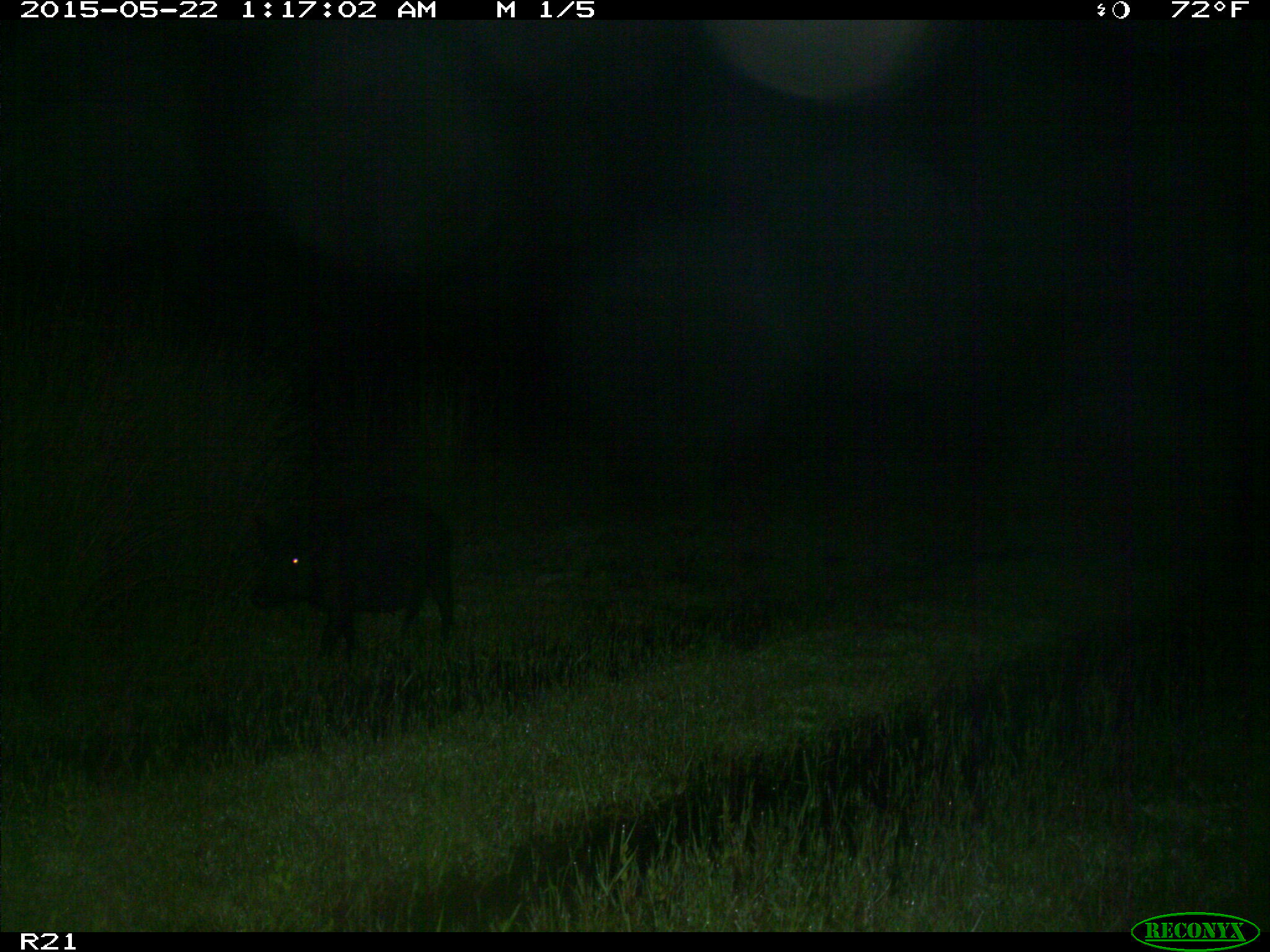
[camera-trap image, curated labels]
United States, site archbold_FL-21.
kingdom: Animalia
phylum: Chordata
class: Mammalia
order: Artiodactyla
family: Suidae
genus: Sus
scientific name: Sus scrofa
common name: wild boar